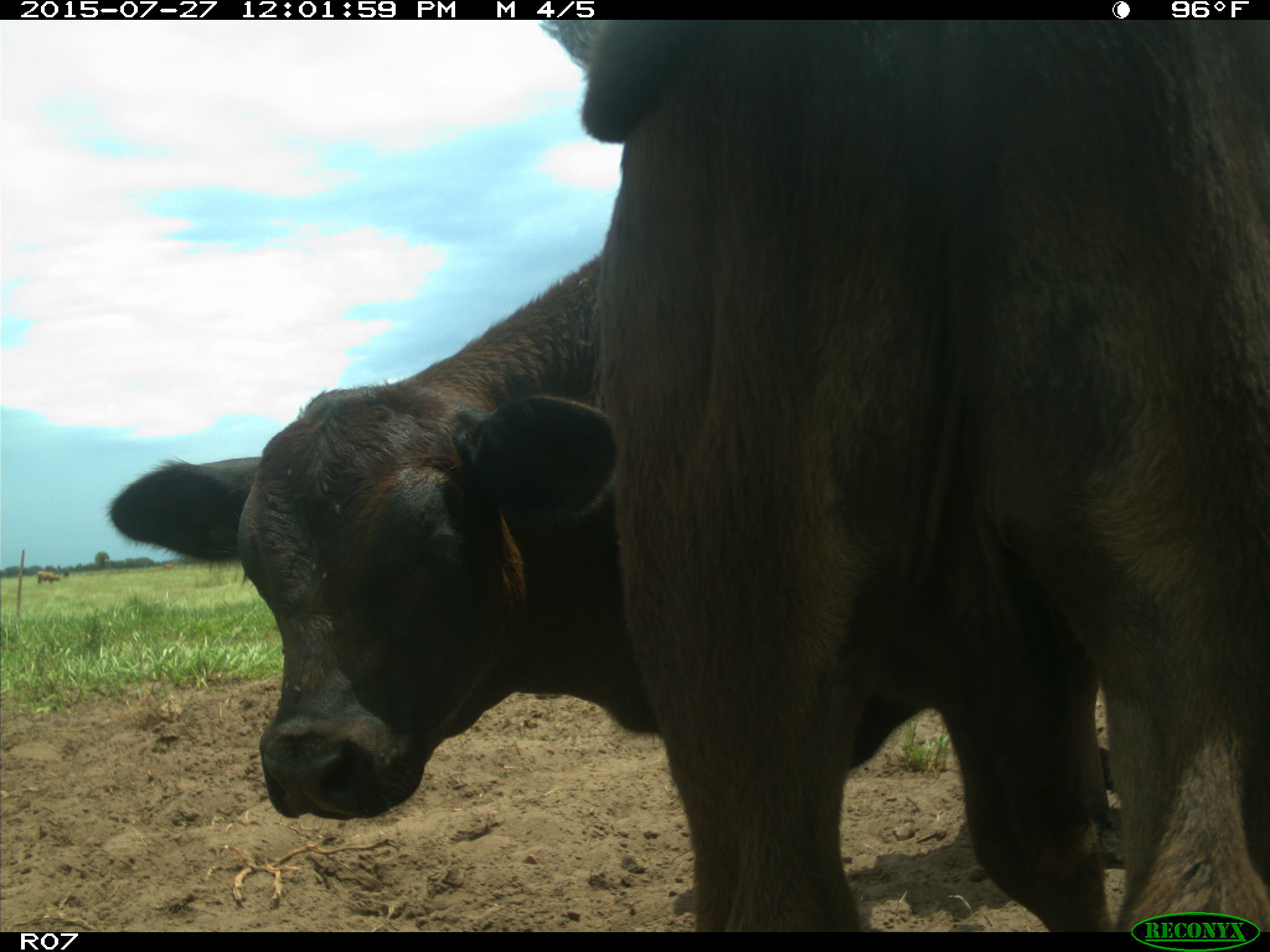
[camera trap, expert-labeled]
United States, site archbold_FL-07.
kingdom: Animalia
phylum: Chordata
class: Mammalia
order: Artiodactyla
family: Bovidae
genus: Bos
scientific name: Bos taurus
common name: domestic cow